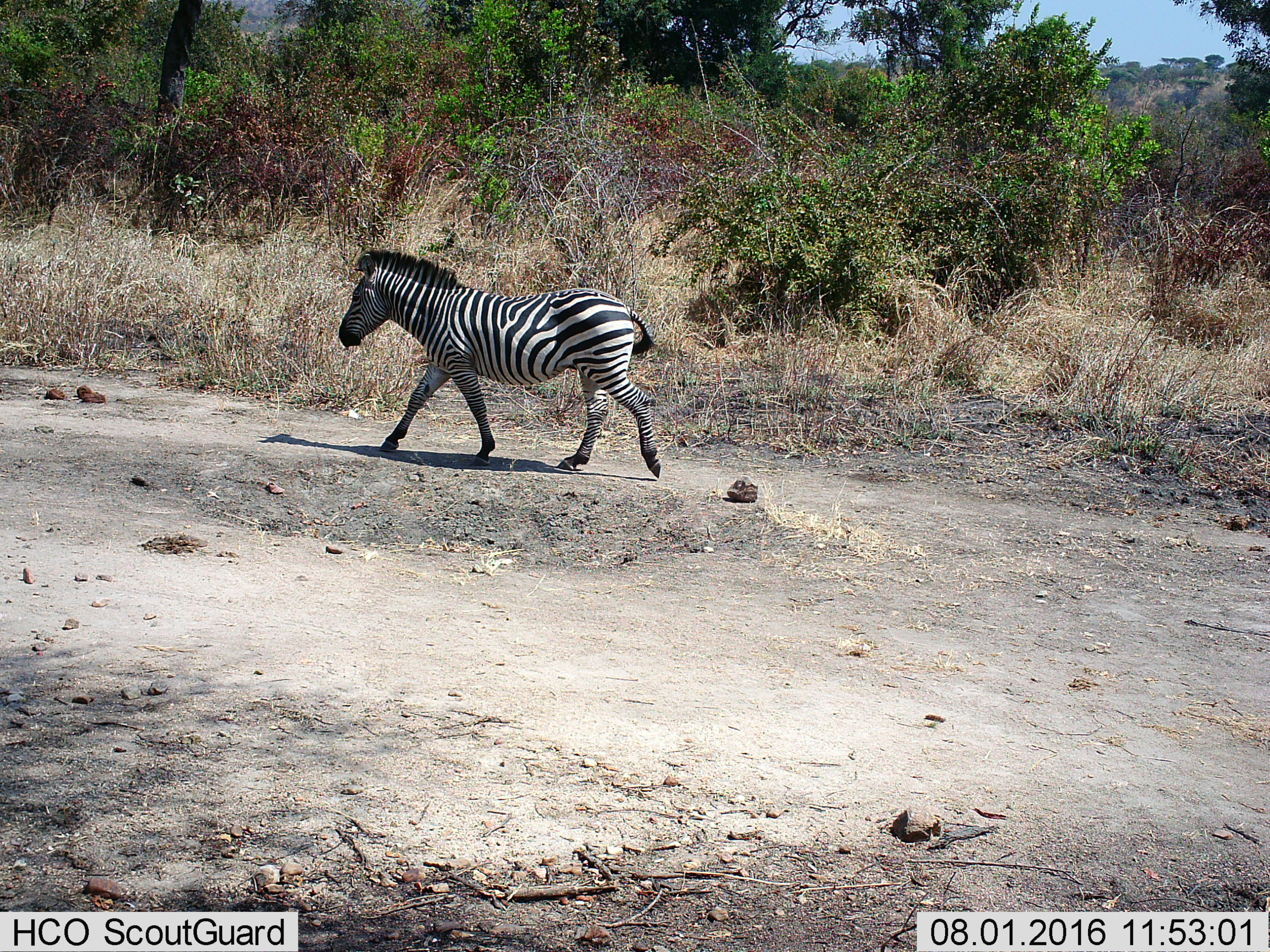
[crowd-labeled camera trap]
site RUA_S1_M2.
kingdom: Animalia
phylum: Chordata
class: Mammalia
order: Perissodactyla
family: Equidae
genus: Equus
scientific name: Equus quagga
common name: plains zebra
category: zebraplains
Zebraplains (plains zebra) (Equus quagga), count 1. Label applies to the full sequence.